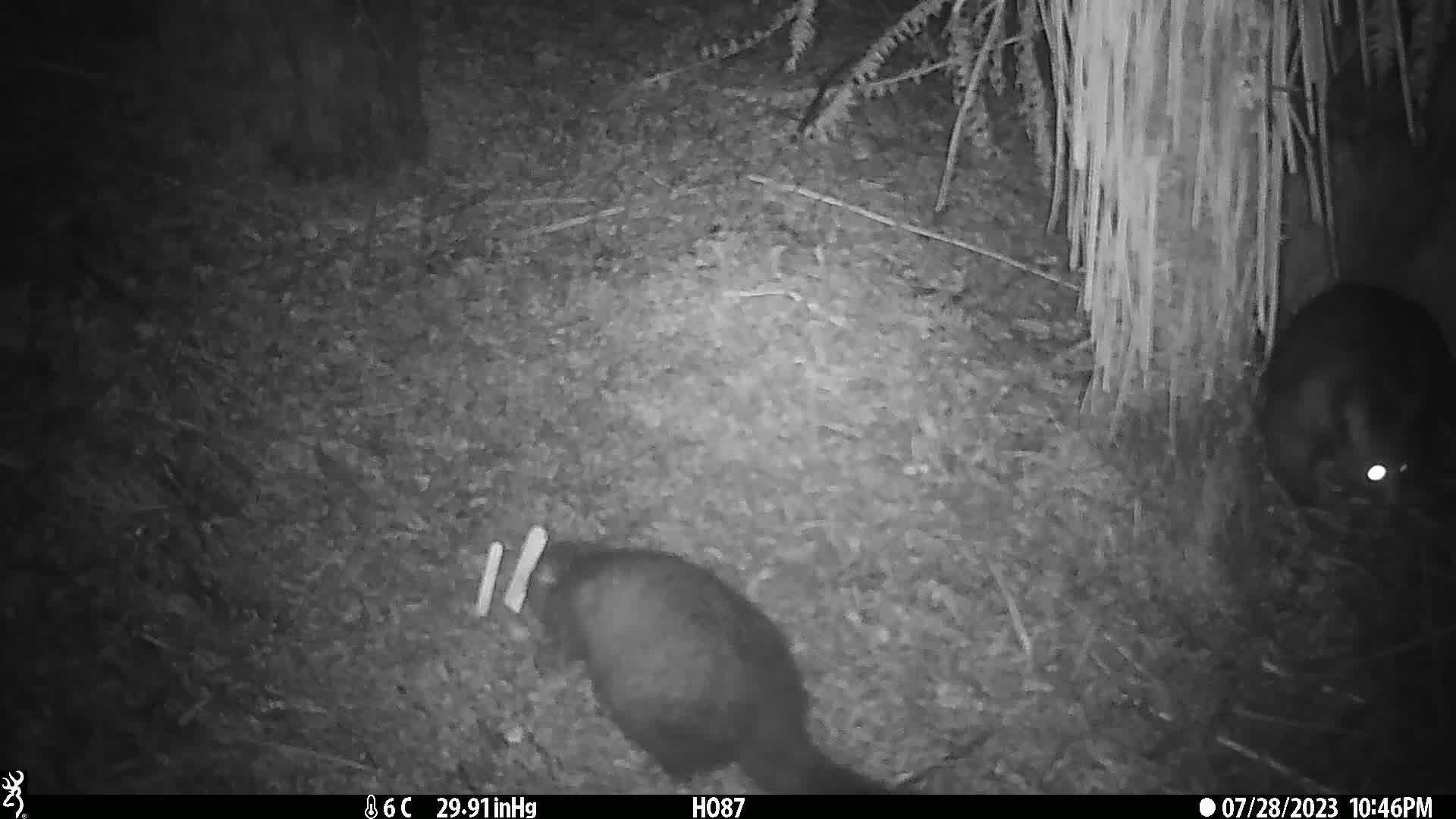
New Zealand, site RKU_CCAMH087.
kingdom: Animalia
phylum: Chordata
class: Mammalia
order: Diprotodontia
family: Phalangeridae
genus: Trichosurus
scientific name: Trichosurus vulpecula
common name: common brushtail possum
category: possum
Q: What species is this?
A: Possum (common brushtail possum) (Trichosurus vulpecula).